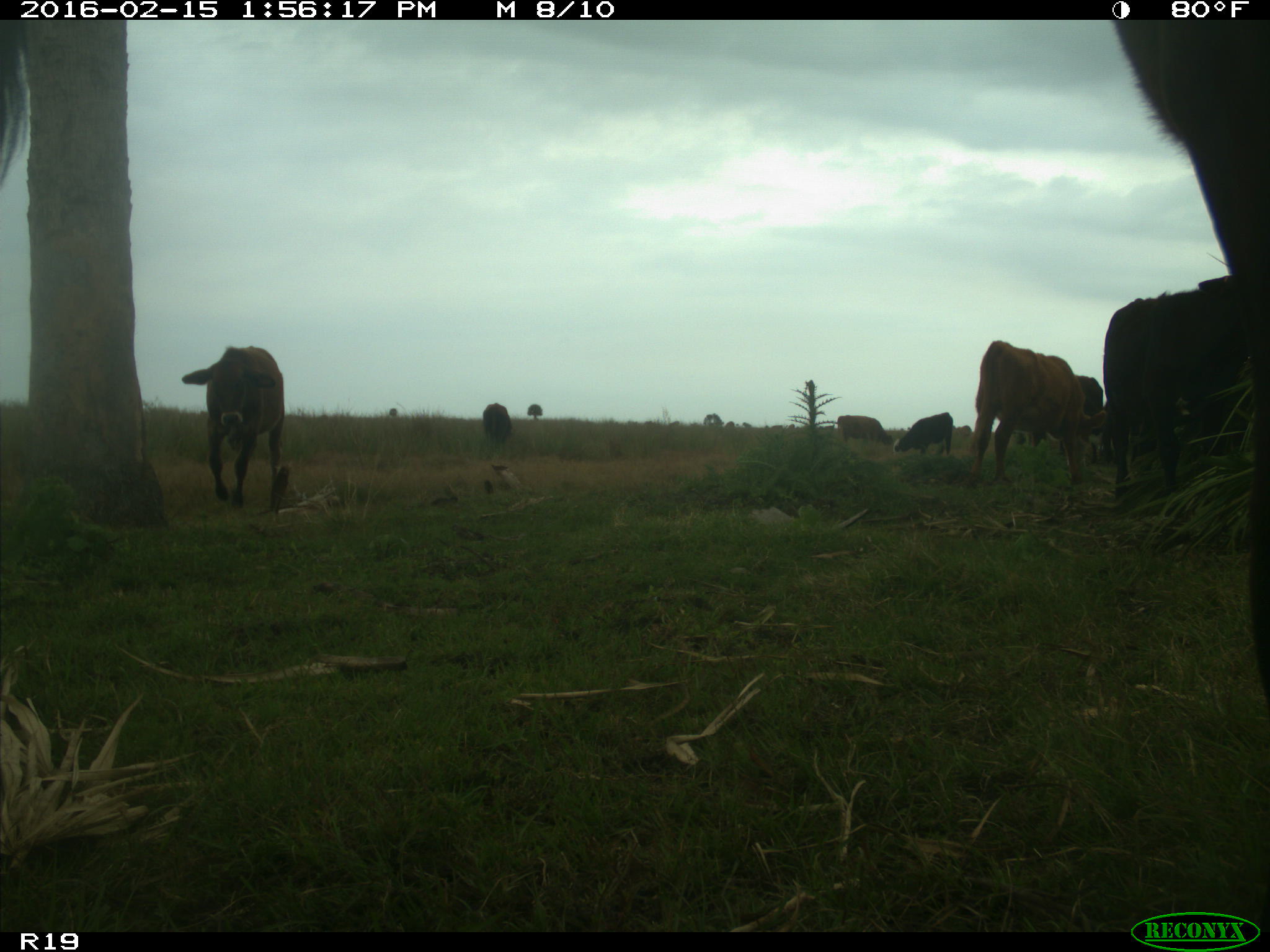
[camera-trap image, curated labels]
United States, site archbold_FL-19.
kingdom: Animalia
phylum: Chordata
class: Mammalia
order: Artiodactyla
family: Bovidae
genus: Bos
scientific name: Bos taurus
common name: domestic cow